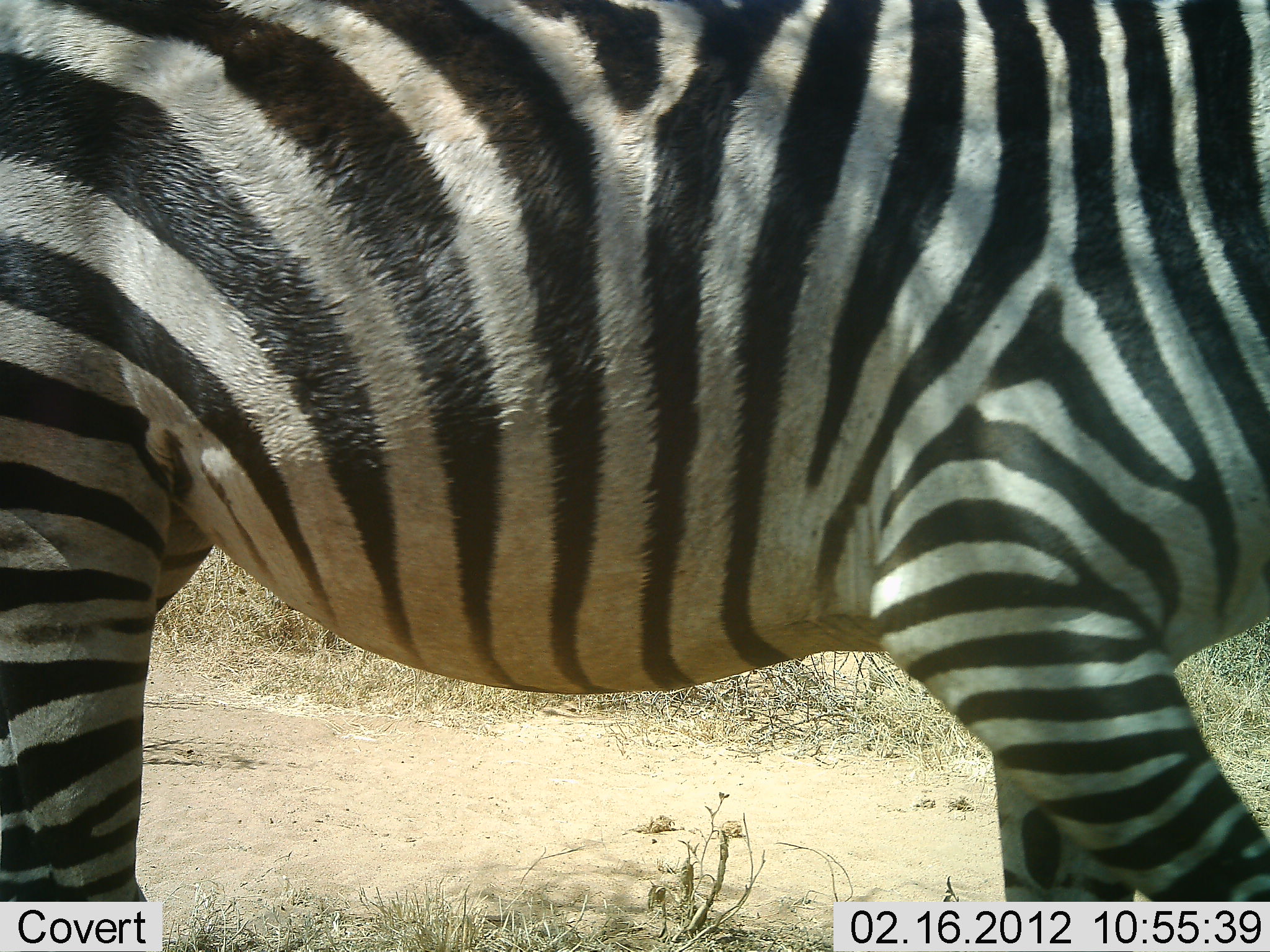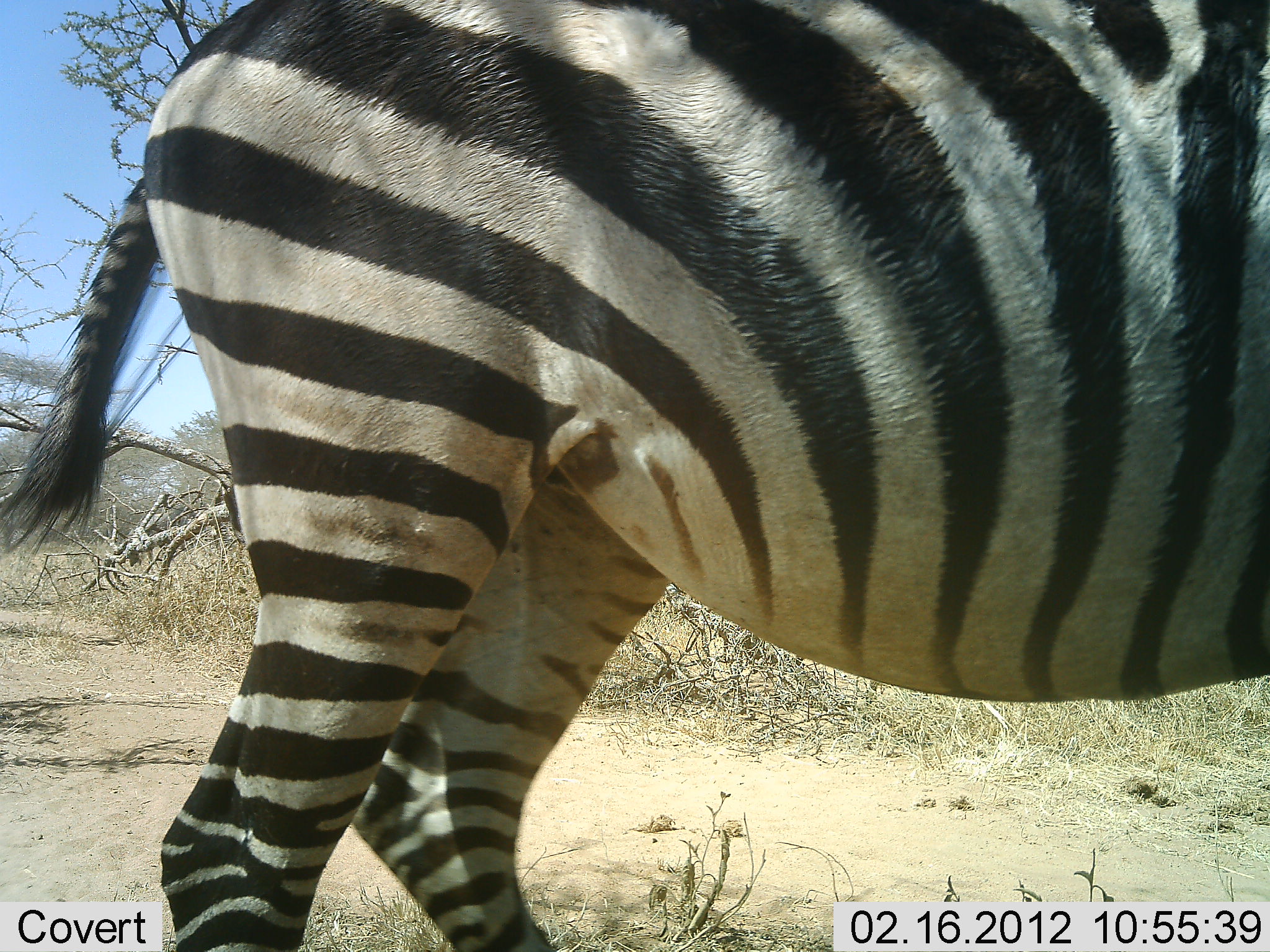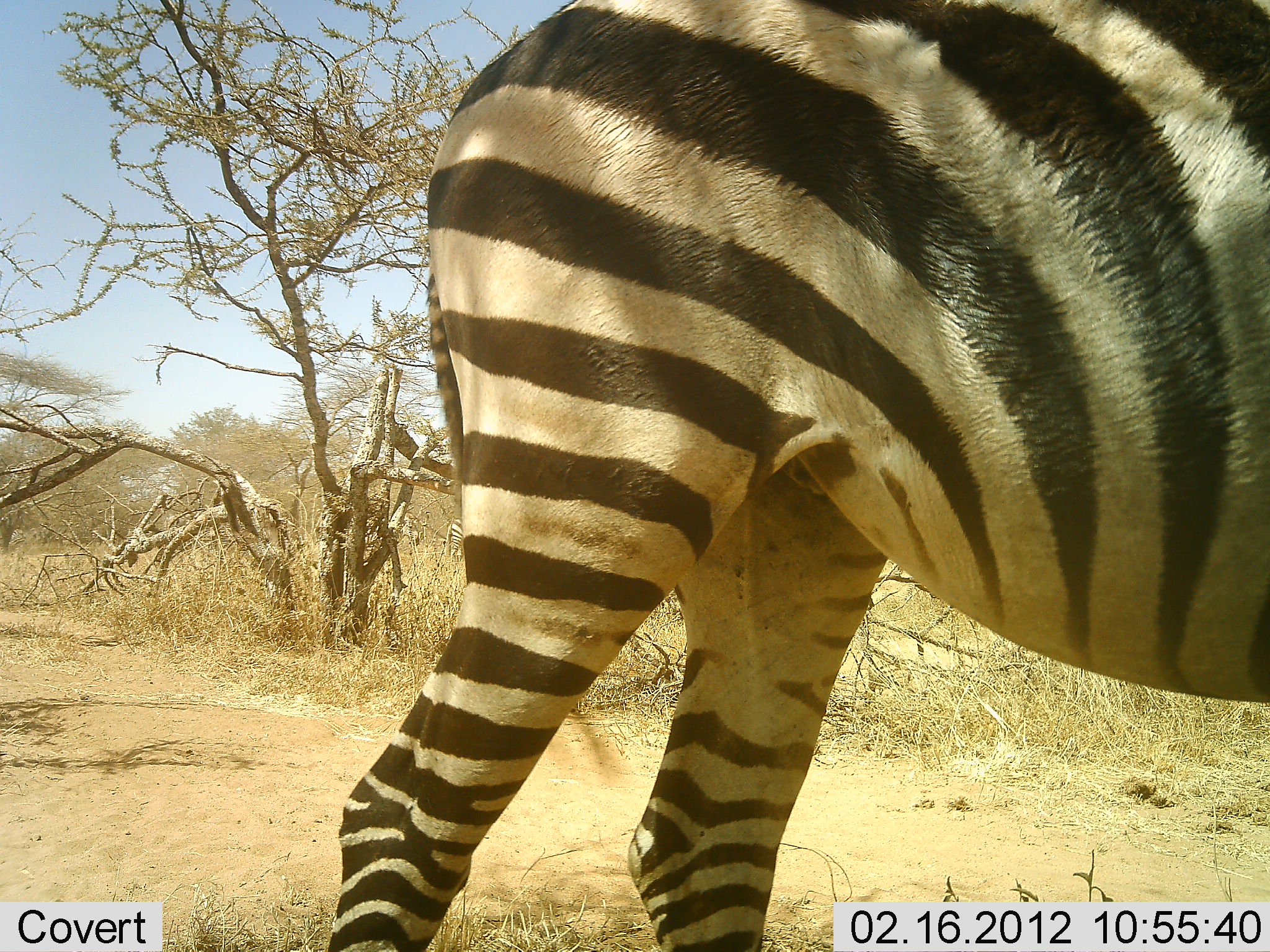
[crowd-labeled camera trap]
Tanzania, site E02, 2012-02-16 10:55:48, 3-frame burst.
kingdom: Animalia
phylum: Chordata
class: Mammalia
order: Perissodactyla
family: Equidae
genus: Equus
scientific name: Equus quagga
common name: plains zebra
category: zebra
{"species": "zebra (plains zebra) (Equus quagga)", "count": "1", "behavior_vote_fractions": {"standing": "18%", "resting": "0%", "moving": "82%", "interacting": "0%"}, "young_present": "0%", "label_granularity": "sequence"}